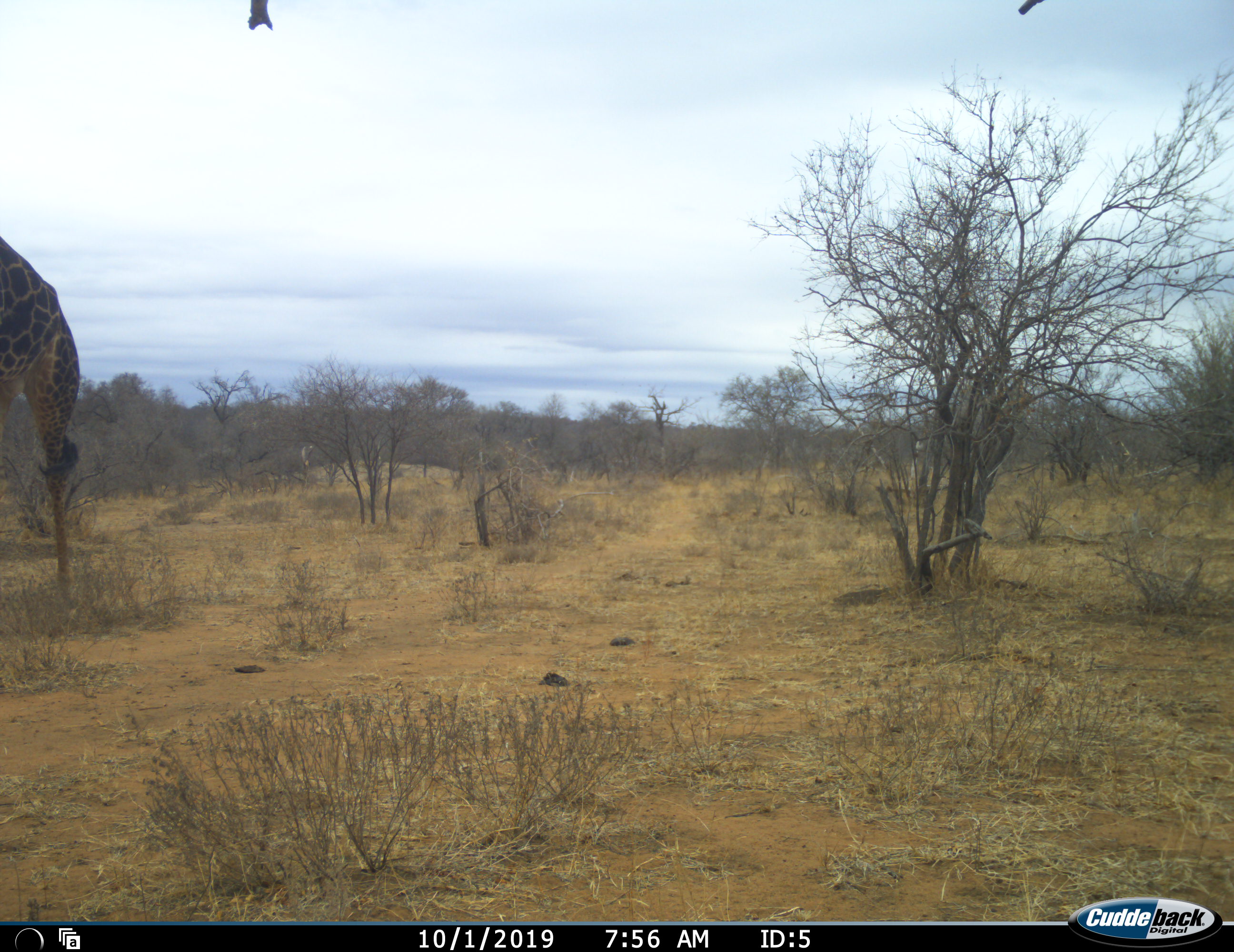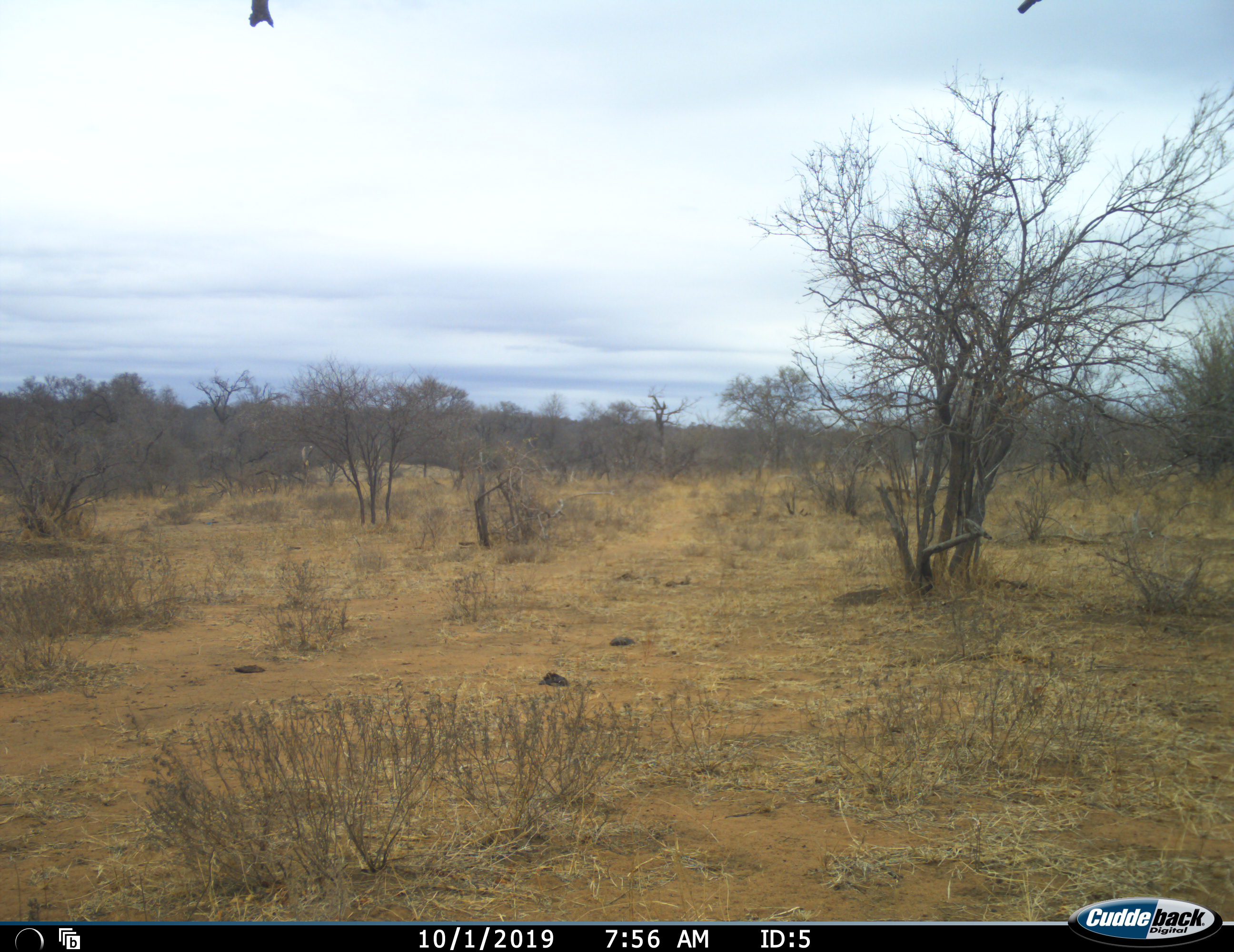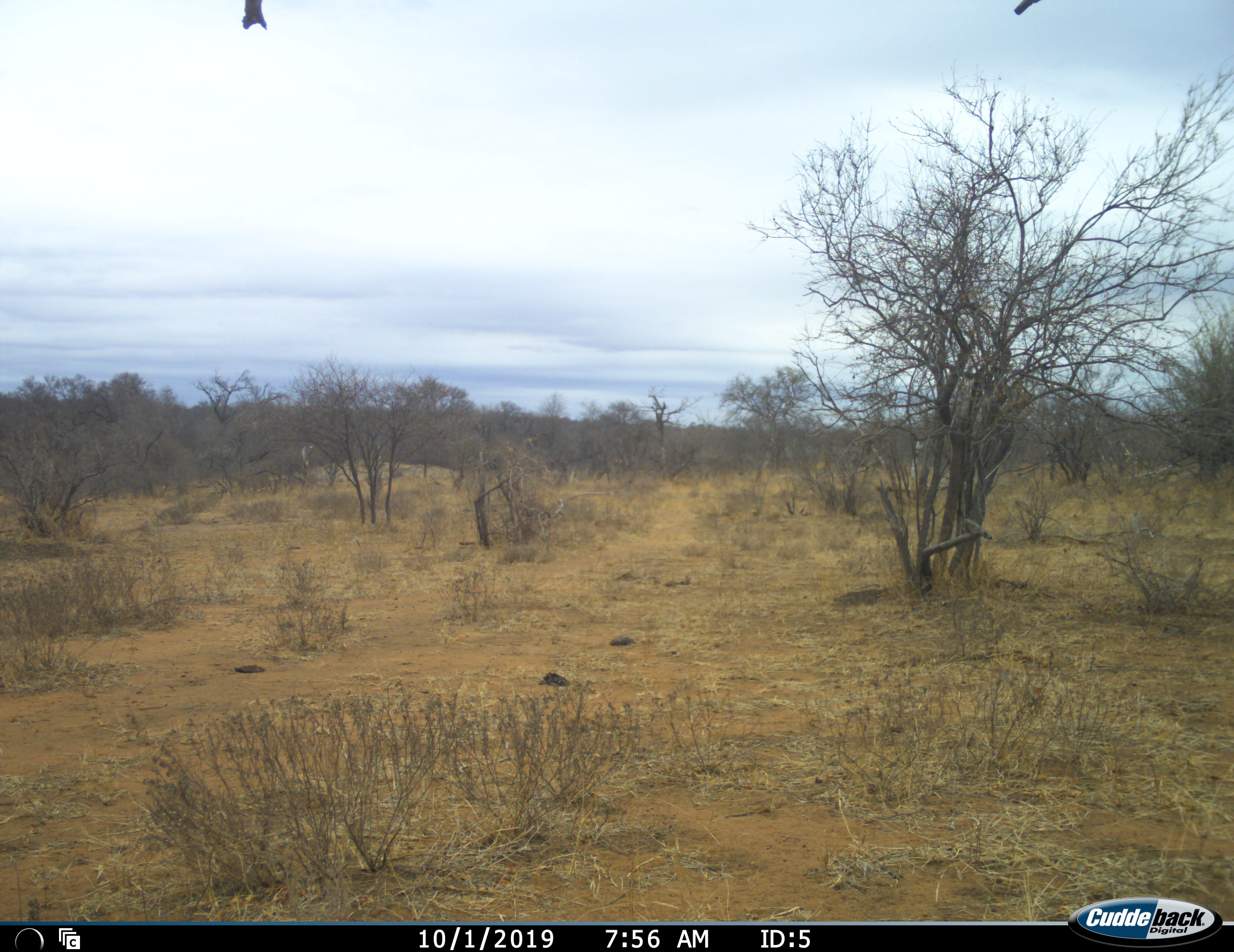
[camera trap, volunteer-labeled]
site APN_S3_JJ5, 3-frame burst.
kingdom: Animalia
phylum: Chordata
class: Mammalia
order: Artiodactyla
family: Giraffidae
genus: Giraffa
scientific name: Giraffa camelopardalis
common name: giraffe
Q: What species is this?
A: Giraffe (Giraffa camelopardalis).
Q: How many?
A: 1.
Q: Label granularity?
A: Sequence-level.